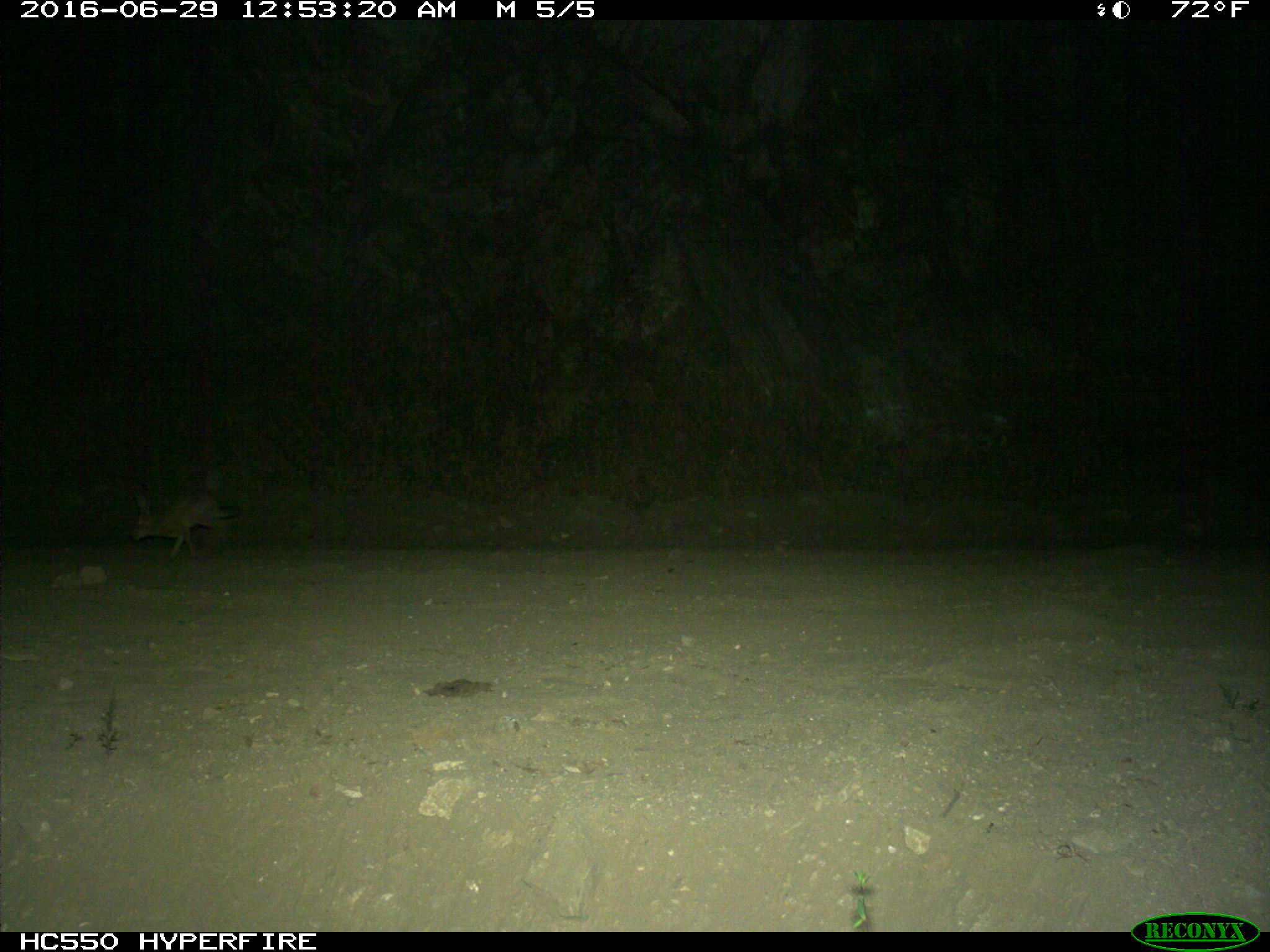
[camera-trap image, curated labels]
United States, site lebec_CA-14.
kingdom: Animalia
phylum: Chordata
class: Mammalia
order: Lagomorpha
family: Leporidae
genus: Lepus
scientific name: Lepus californicus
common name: black-tailed jackrabbit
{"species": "Lepus californicus (black-tailed jackrabbit)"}